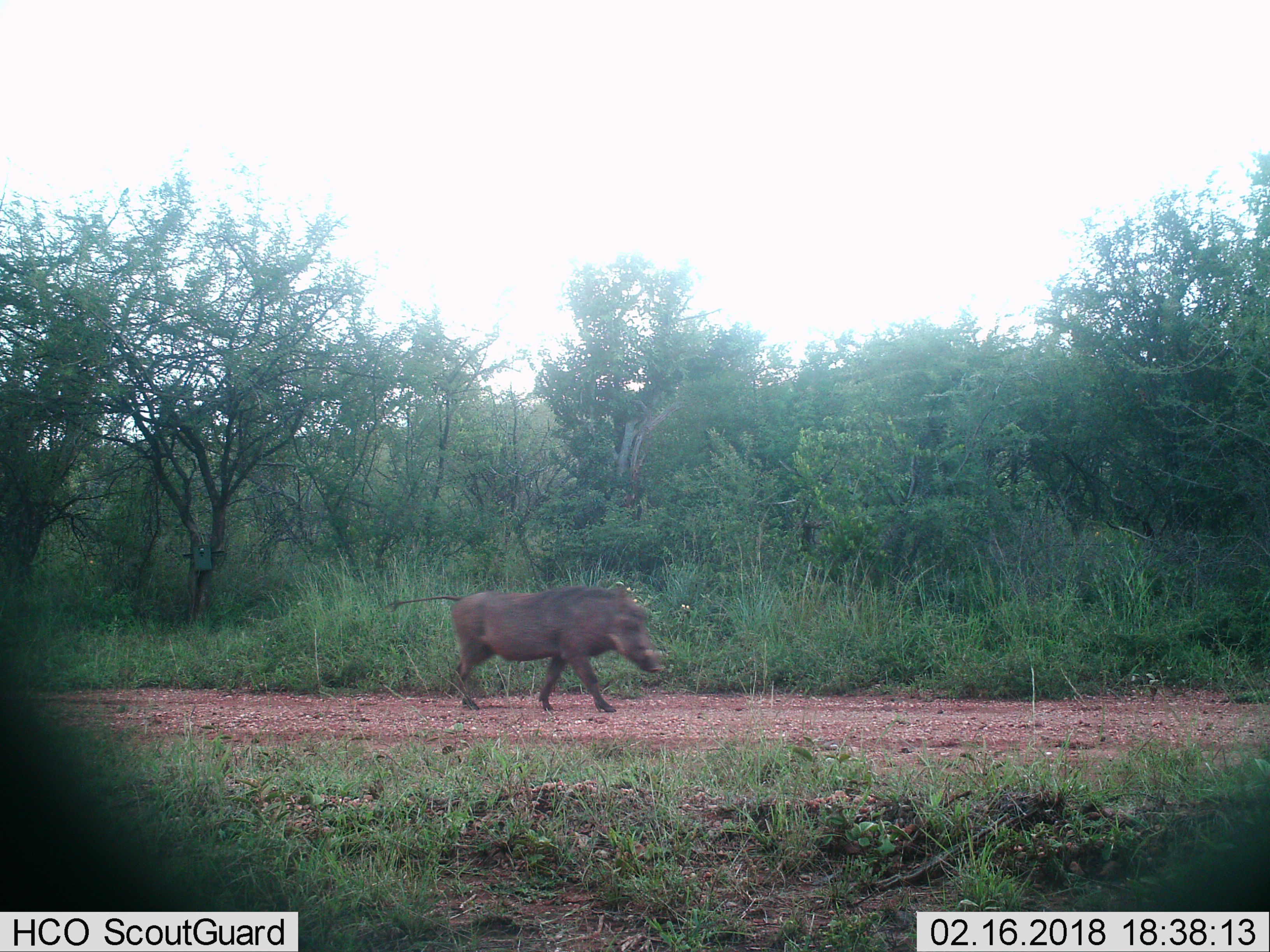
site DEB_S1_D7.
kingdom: Animalia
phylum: Chordata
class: Mammalia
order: Artiodactyla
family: Suidae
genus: Phacochoerus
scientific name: Phacochoerus africanus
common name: warthog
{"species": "warthog (Phacochoerus africanus)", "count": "1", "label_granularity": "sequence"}